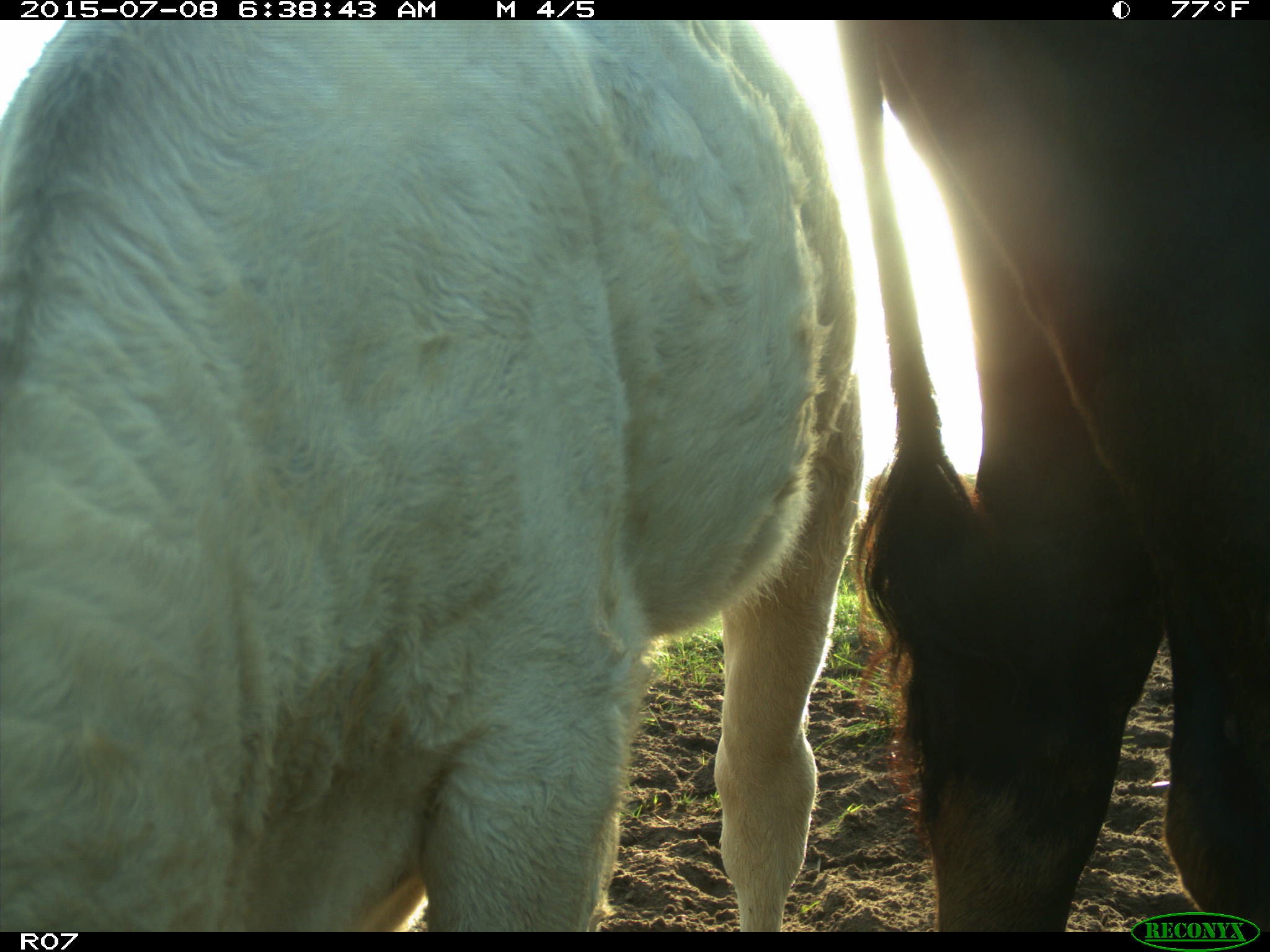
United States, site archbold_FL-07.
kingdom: Animalia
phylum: Chordata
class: Mammalia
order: Artiodactyla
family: Bovidae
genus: Bos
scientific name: Bos taurus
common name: domestic cow